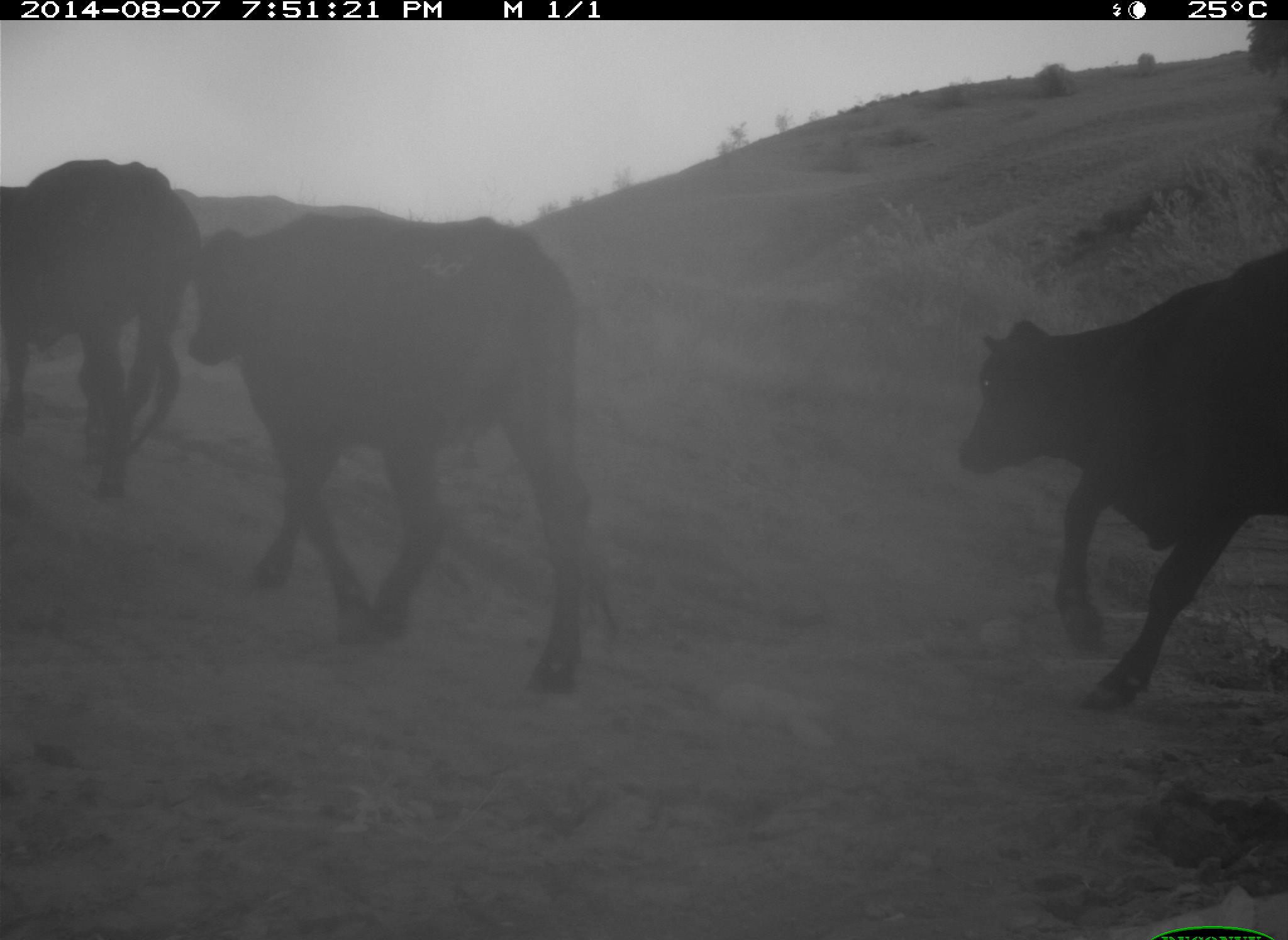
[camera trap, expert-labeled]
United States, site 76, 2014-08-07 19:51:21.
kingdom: Animalia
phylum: Chordata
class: Mammalia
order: Artiodactyla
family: Bovidae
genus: Bos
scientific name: Bos taurus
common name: cow